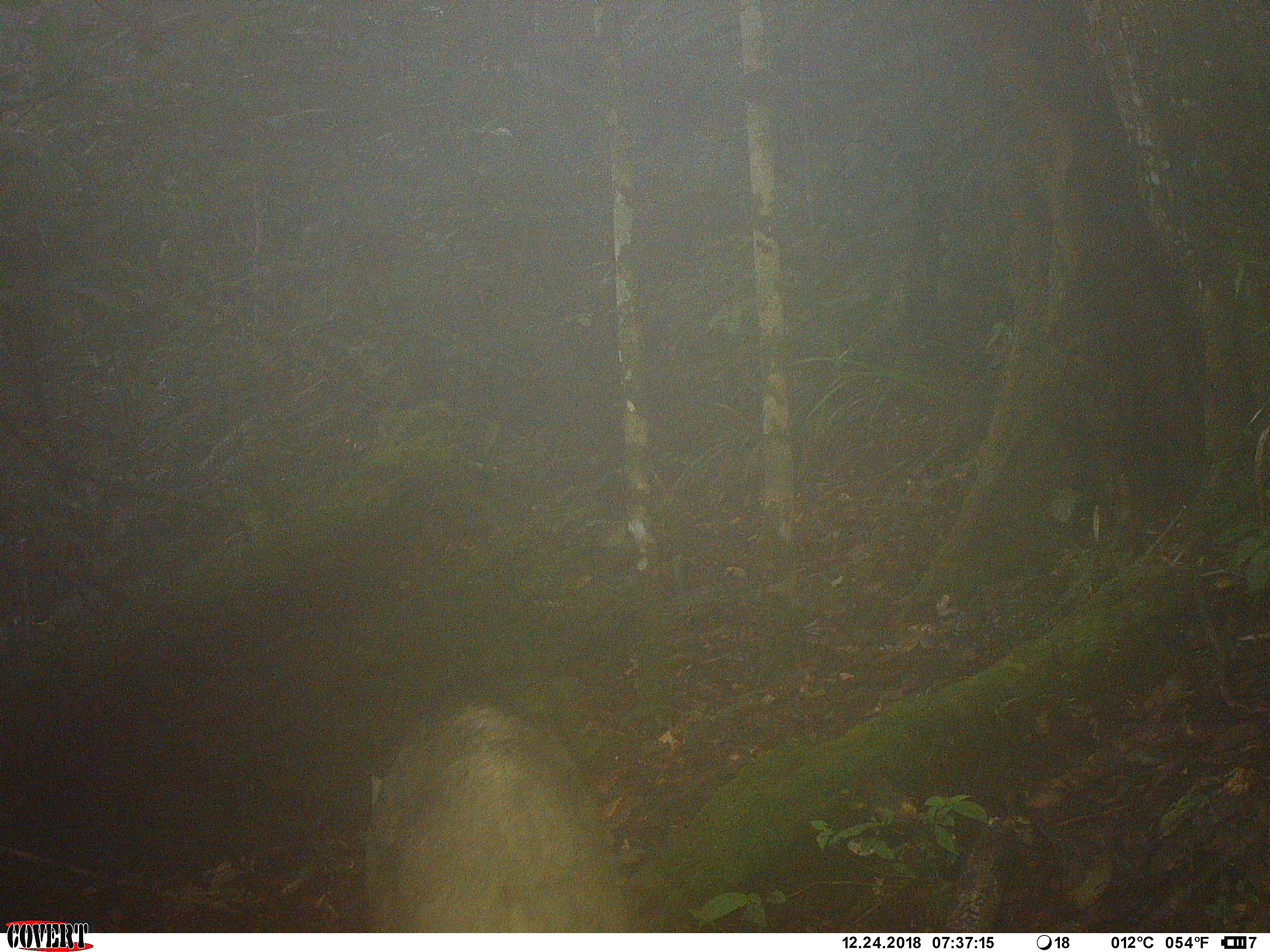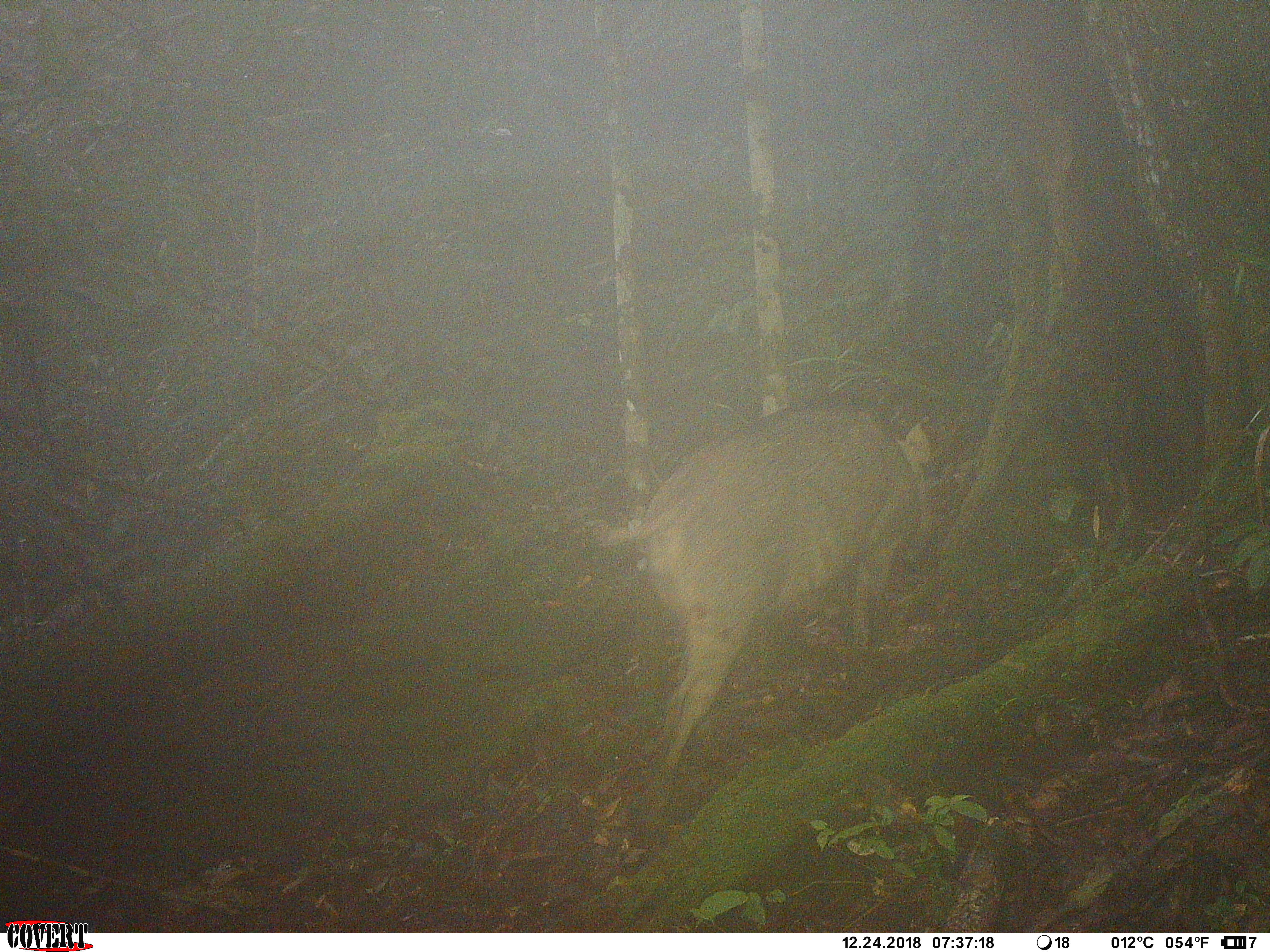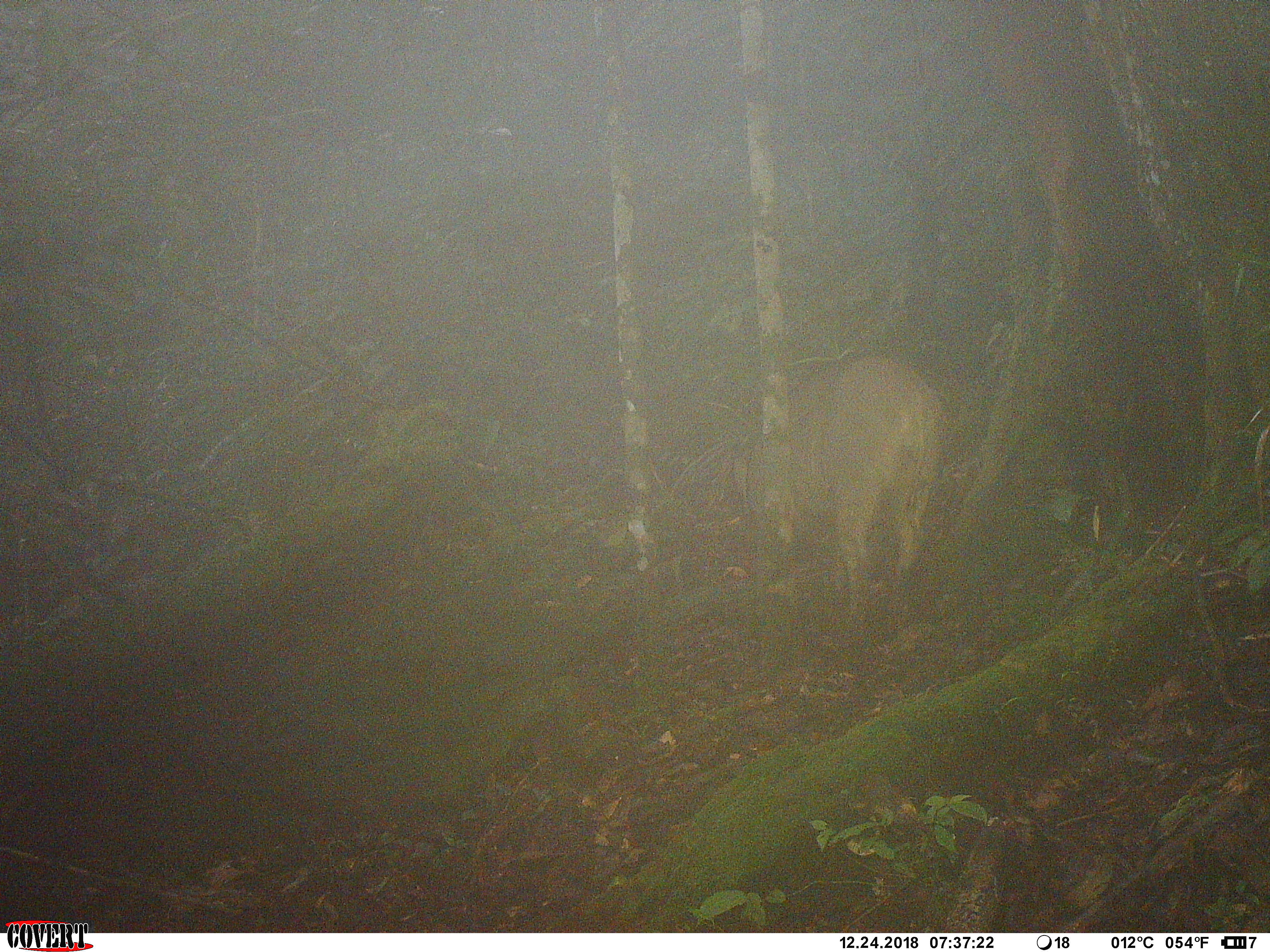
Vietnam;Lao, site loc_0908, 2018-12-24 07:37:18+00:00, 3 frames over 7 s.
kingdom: Animalia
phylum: Chordata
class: Mammalia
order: Artiodactyla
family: Suidae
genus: Sus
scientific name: Sus scrofa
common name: eurasian wild pig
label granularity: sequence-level